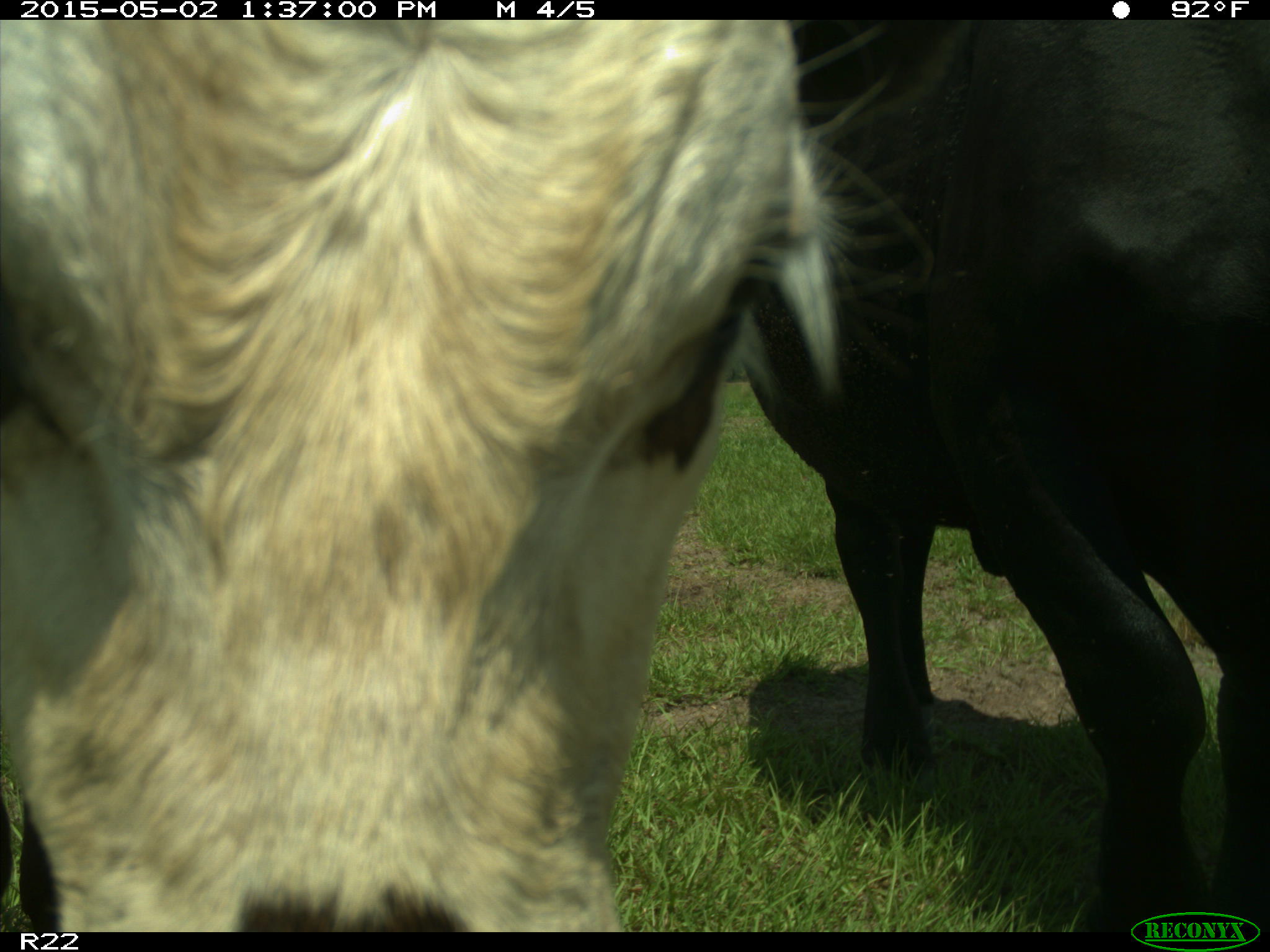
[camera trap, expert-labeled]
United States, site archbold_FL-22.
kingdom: Animalia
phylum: Chordata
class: Mammalia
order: Artiodactyla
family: Bovidae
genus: Bos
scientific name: Bos taurus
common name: domestic cow